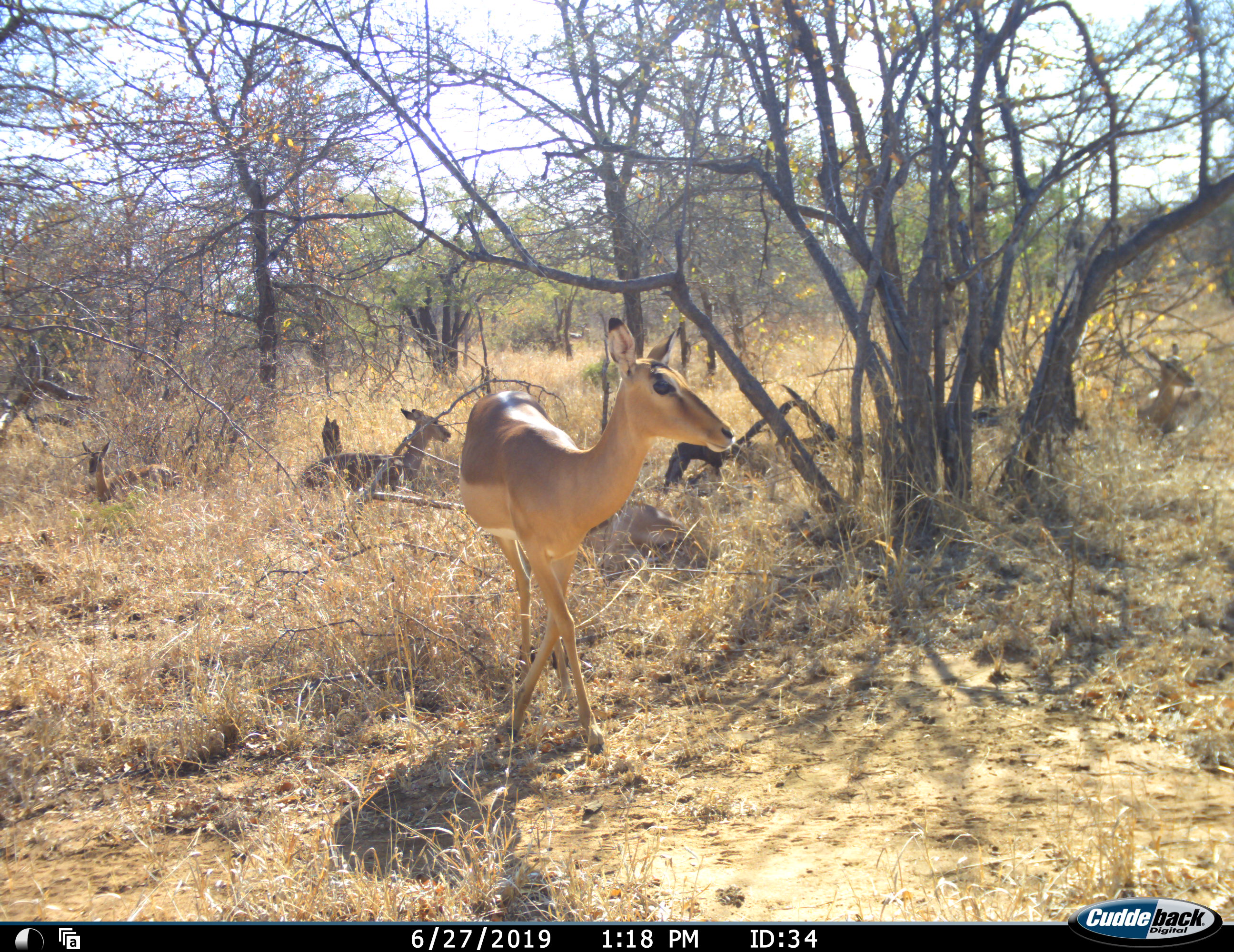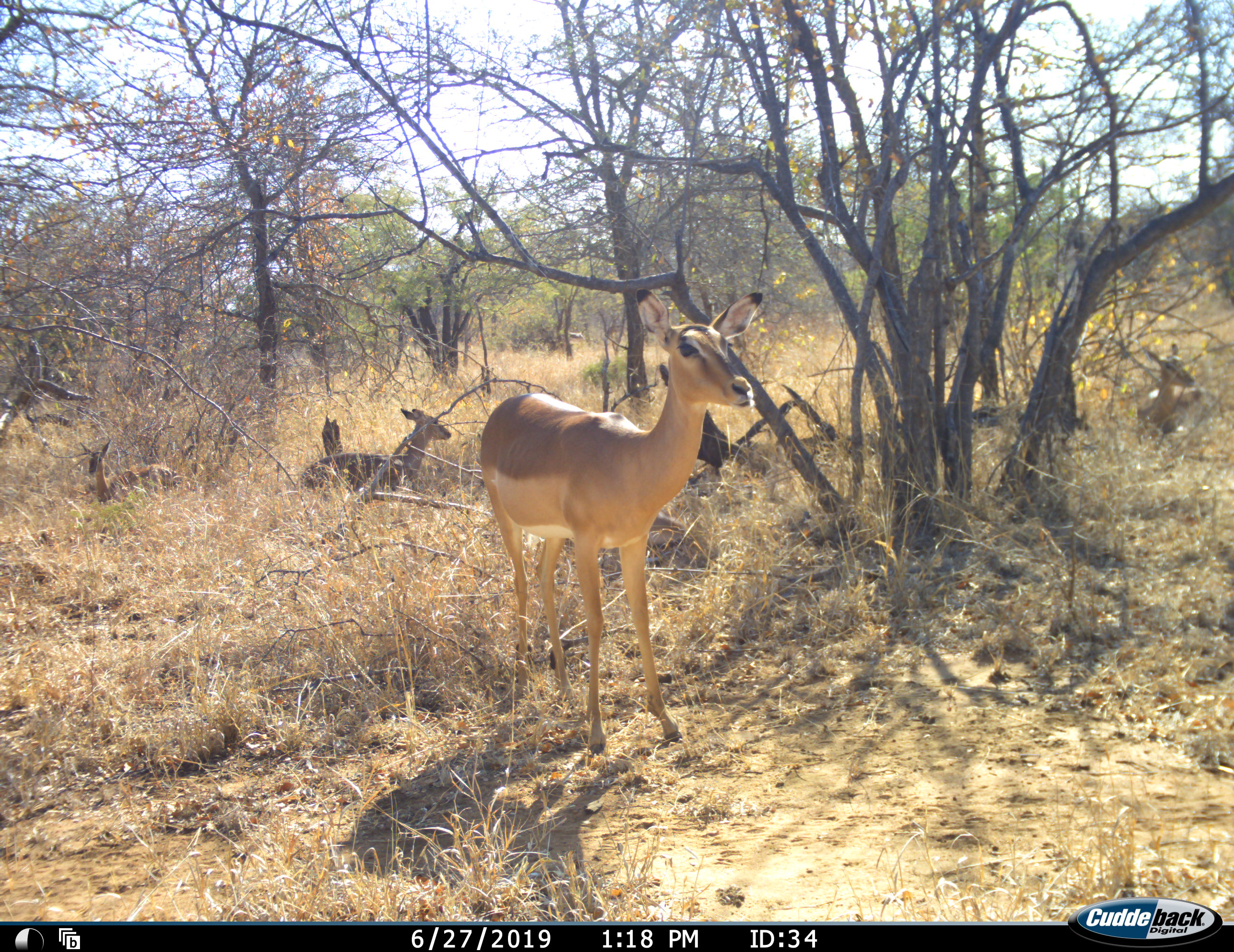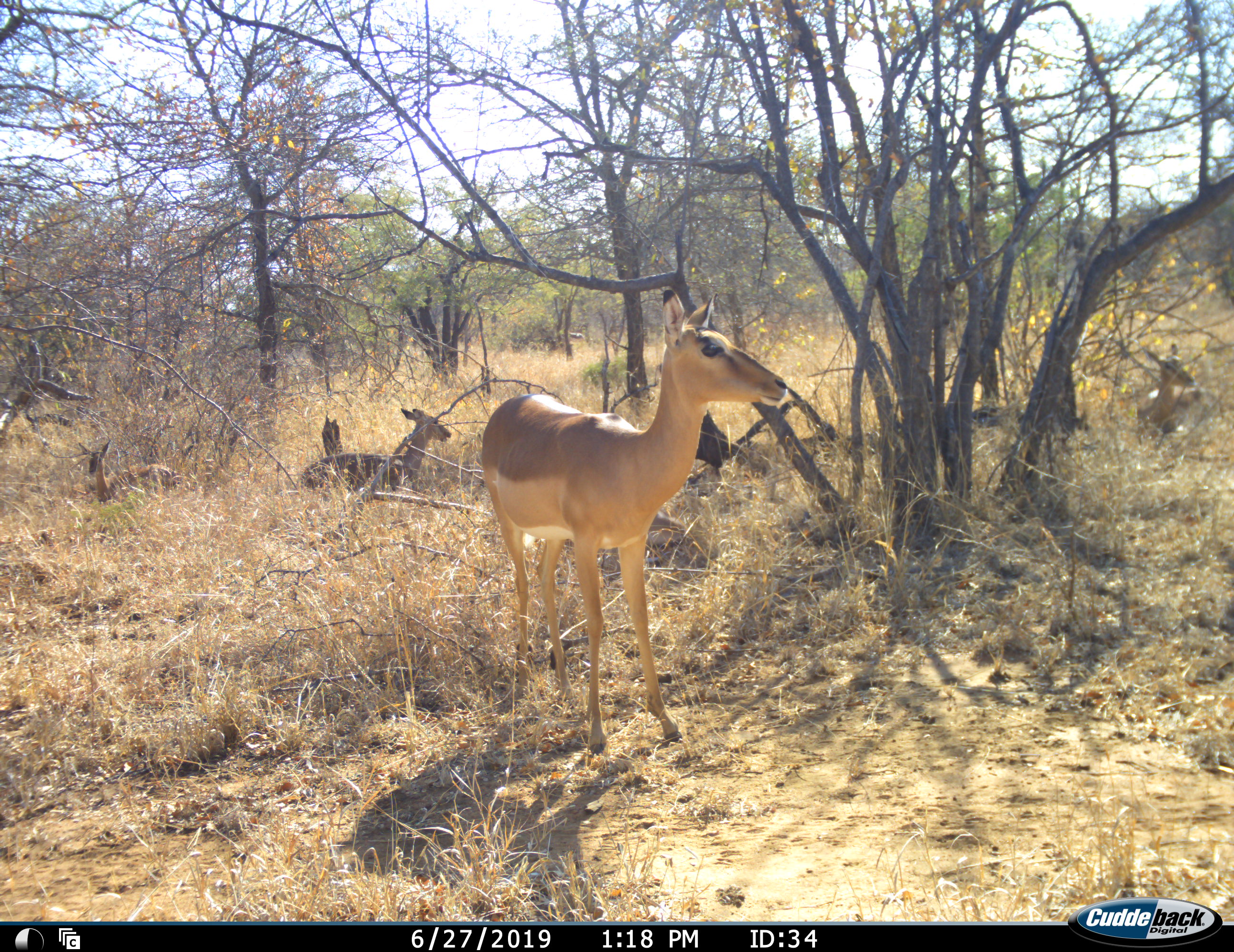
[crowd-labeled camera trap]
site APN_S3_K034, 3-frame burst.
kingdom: Animalia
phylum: Chordata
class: Mammalia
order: Artiodactyla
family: Bovidae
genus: Aepyceros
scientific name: Aepyceros melampus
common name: impala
Impala (Aepyceros melampus), count 4. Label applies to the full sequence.